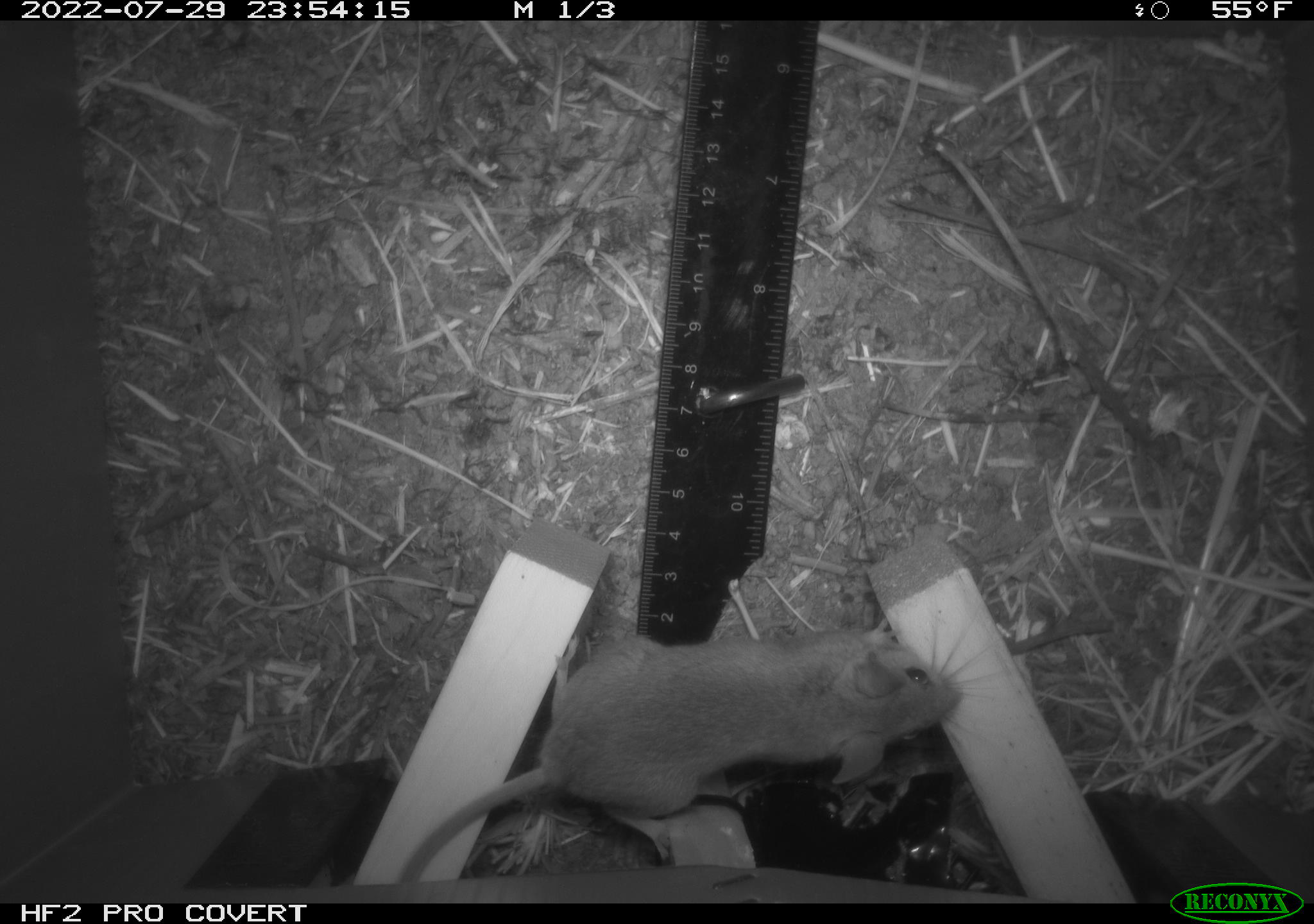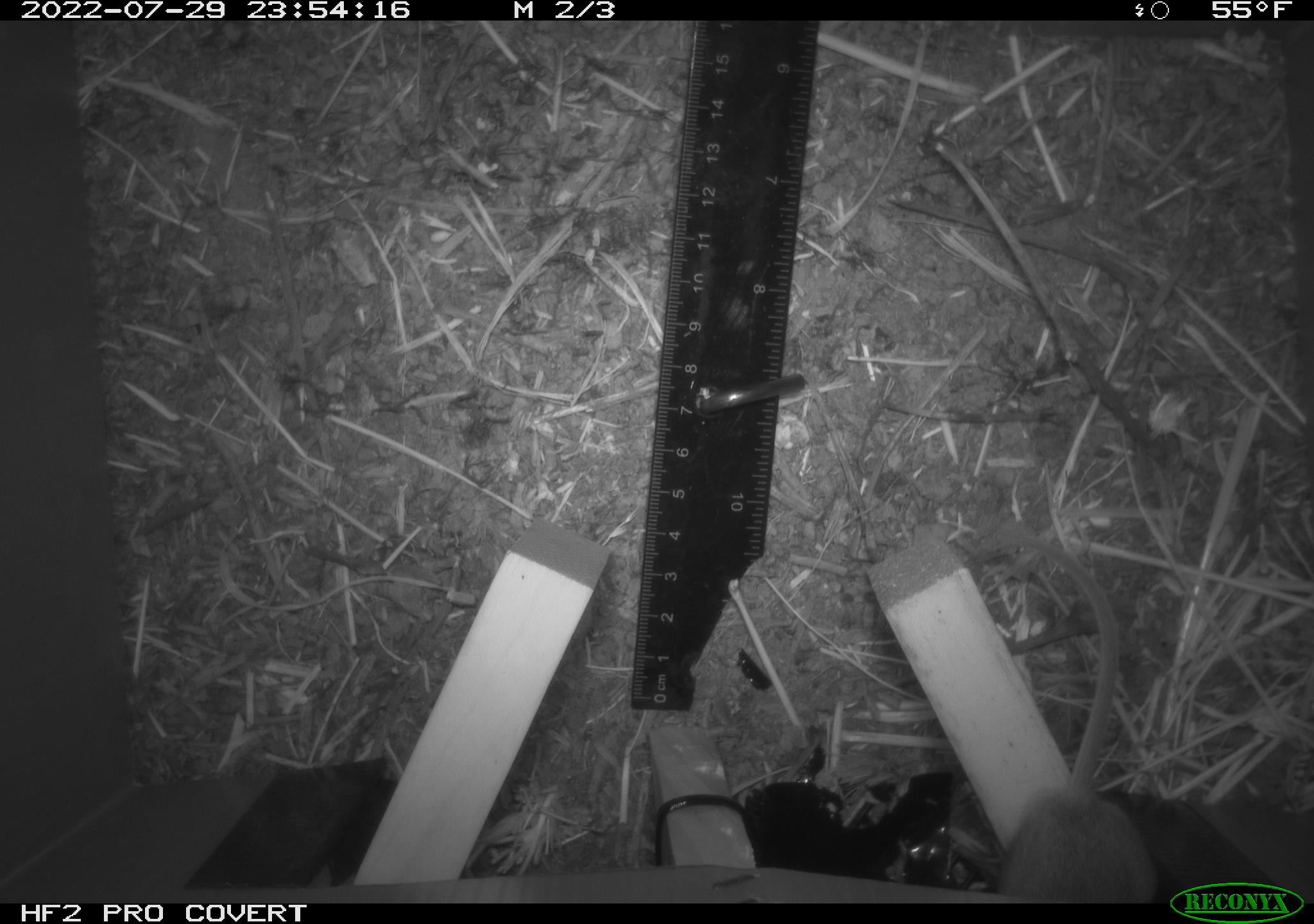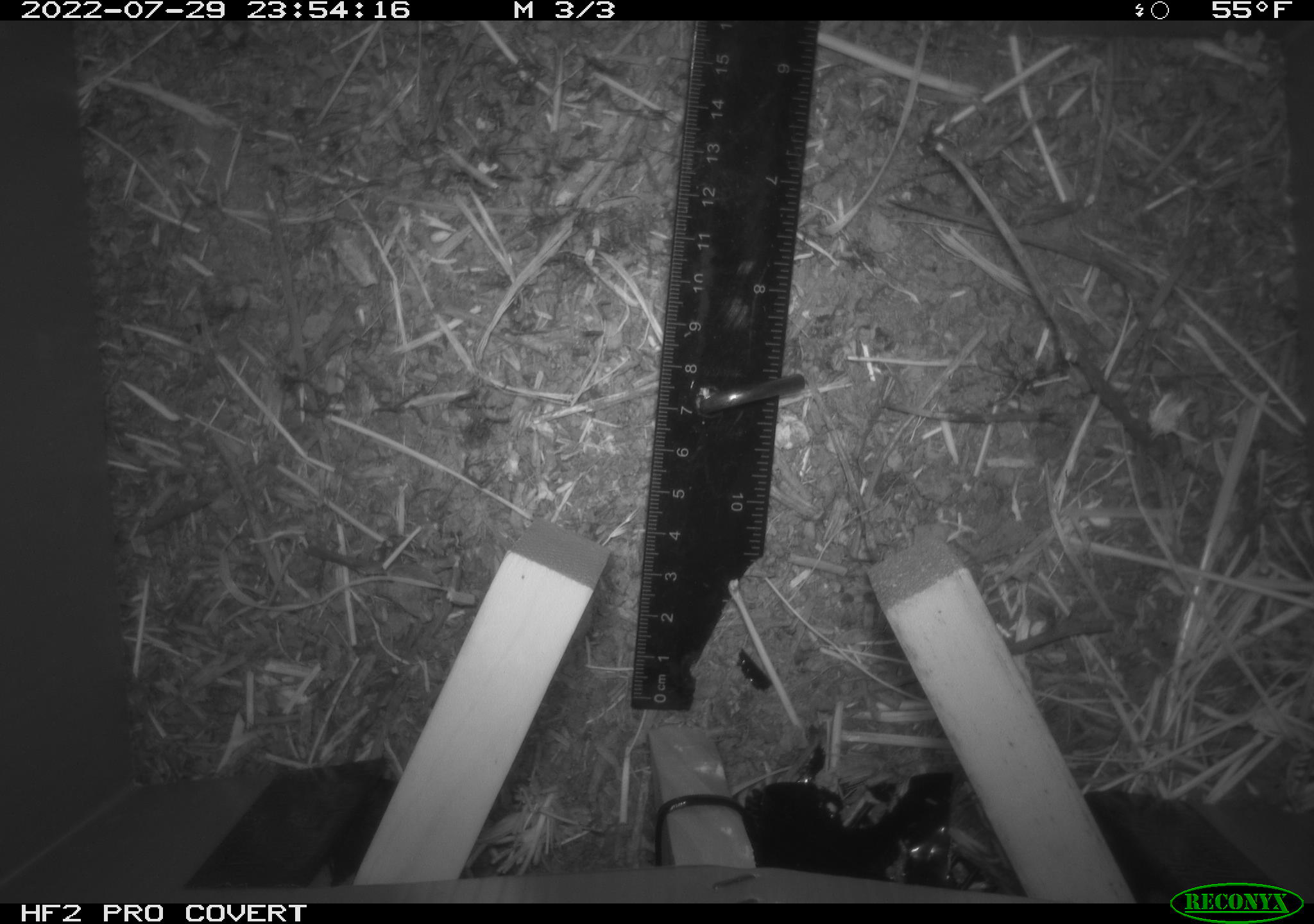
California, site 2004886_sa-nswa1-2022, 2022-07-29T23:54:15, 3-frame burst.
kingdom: Animalia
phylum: Chordata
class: Mammalia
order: Rodentia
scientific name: Rodentia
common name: mouse species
Mouse species (Rodentia).